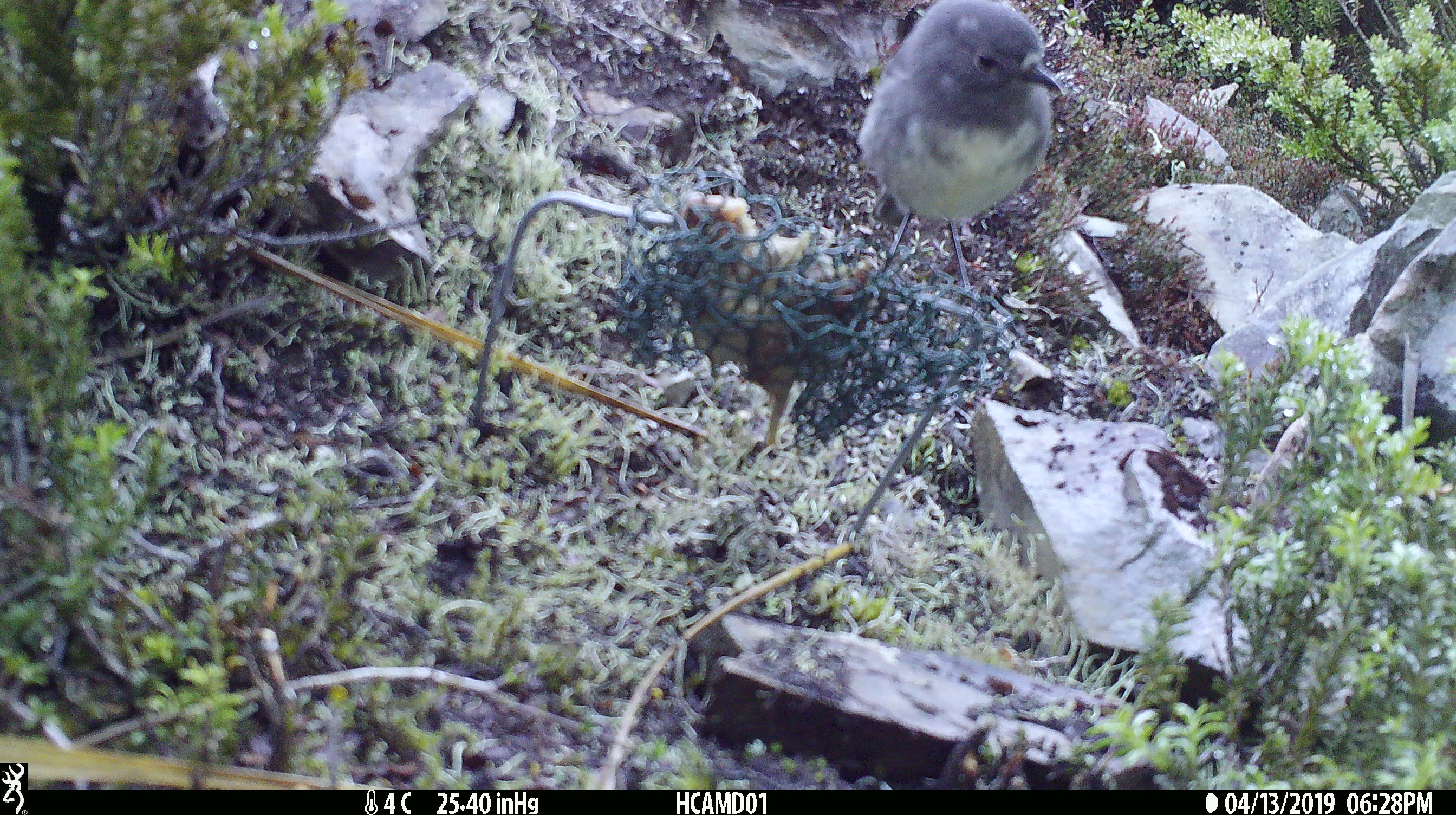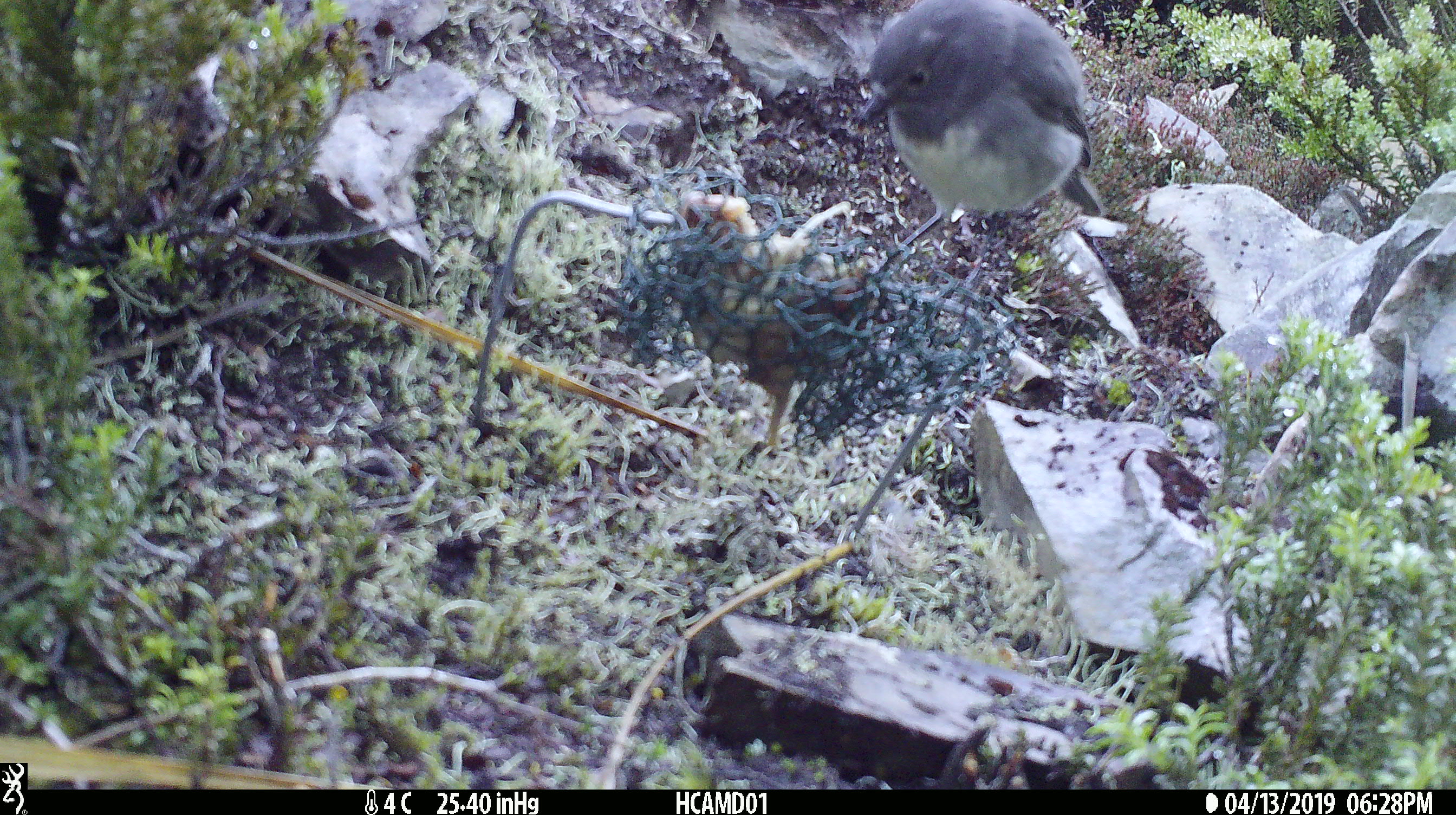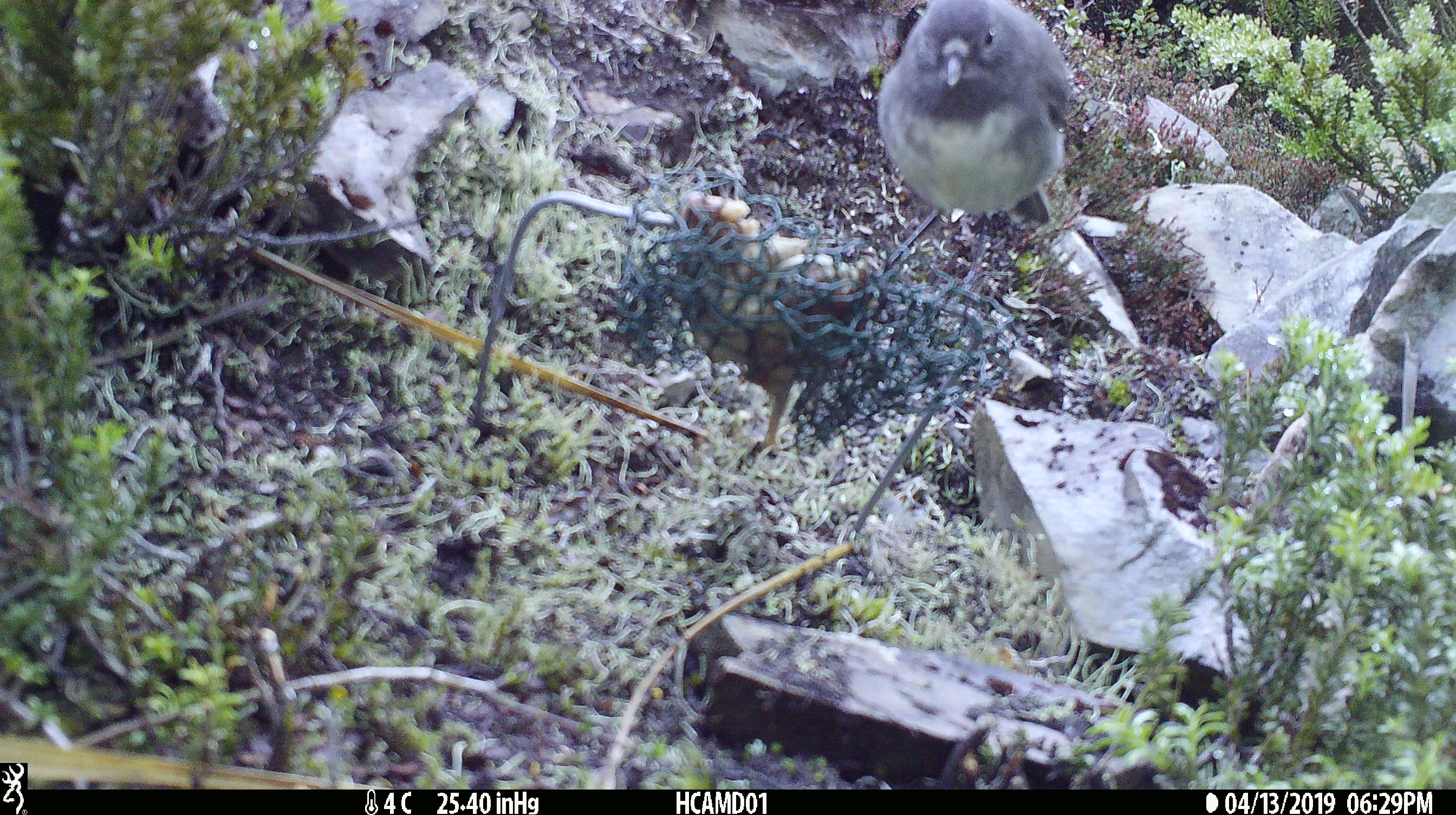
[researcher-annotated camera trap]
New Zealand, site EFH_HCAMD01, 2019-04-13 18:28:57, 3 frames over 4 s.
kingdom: Animalia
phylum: Chordata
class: Aves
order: Passeriformes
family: Petroicidae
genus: Petroica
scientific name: Petroica australis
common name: new zealand robin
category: robin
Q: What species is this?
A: Robin (new zealand robin) (Petroica australis).